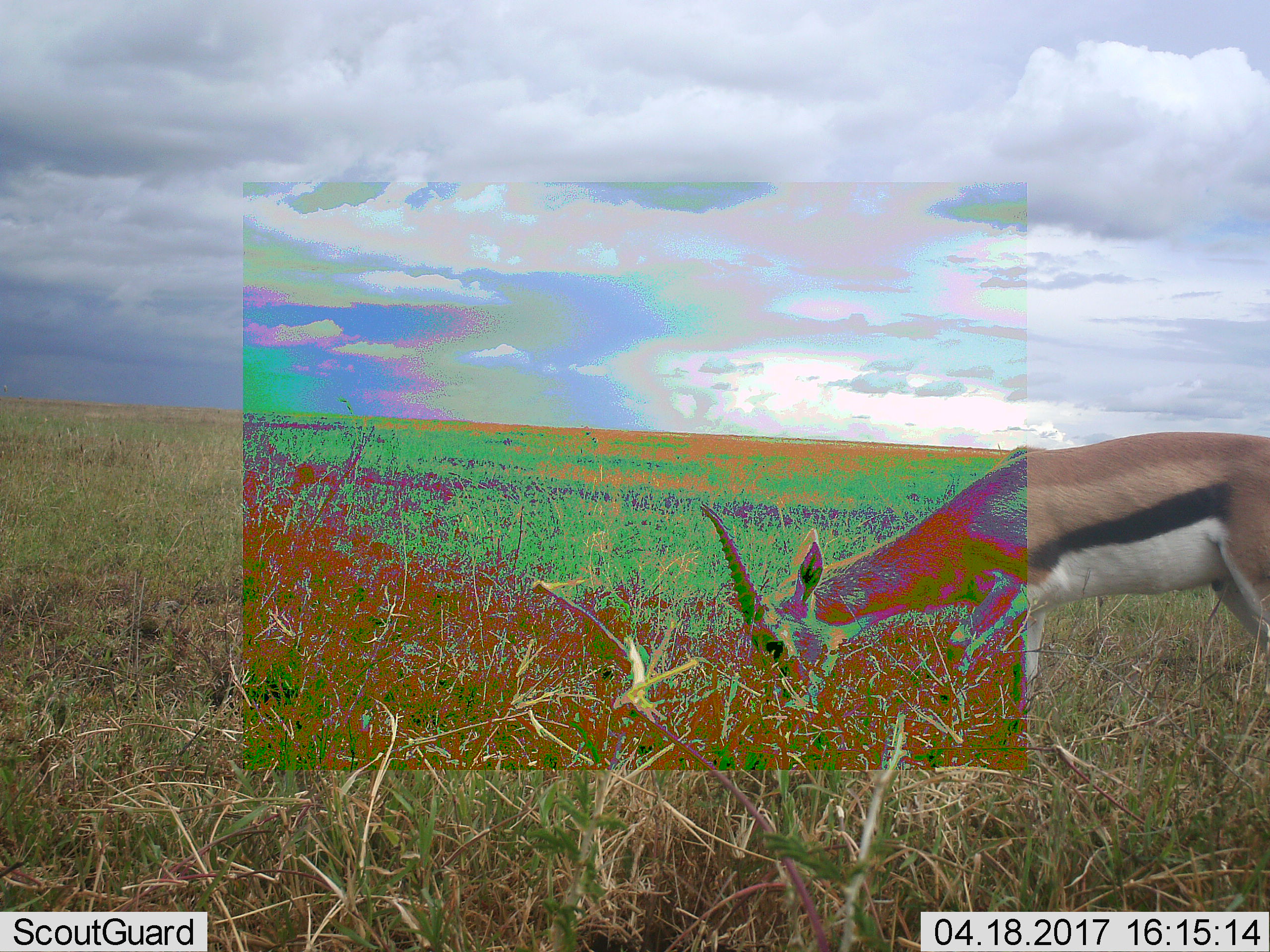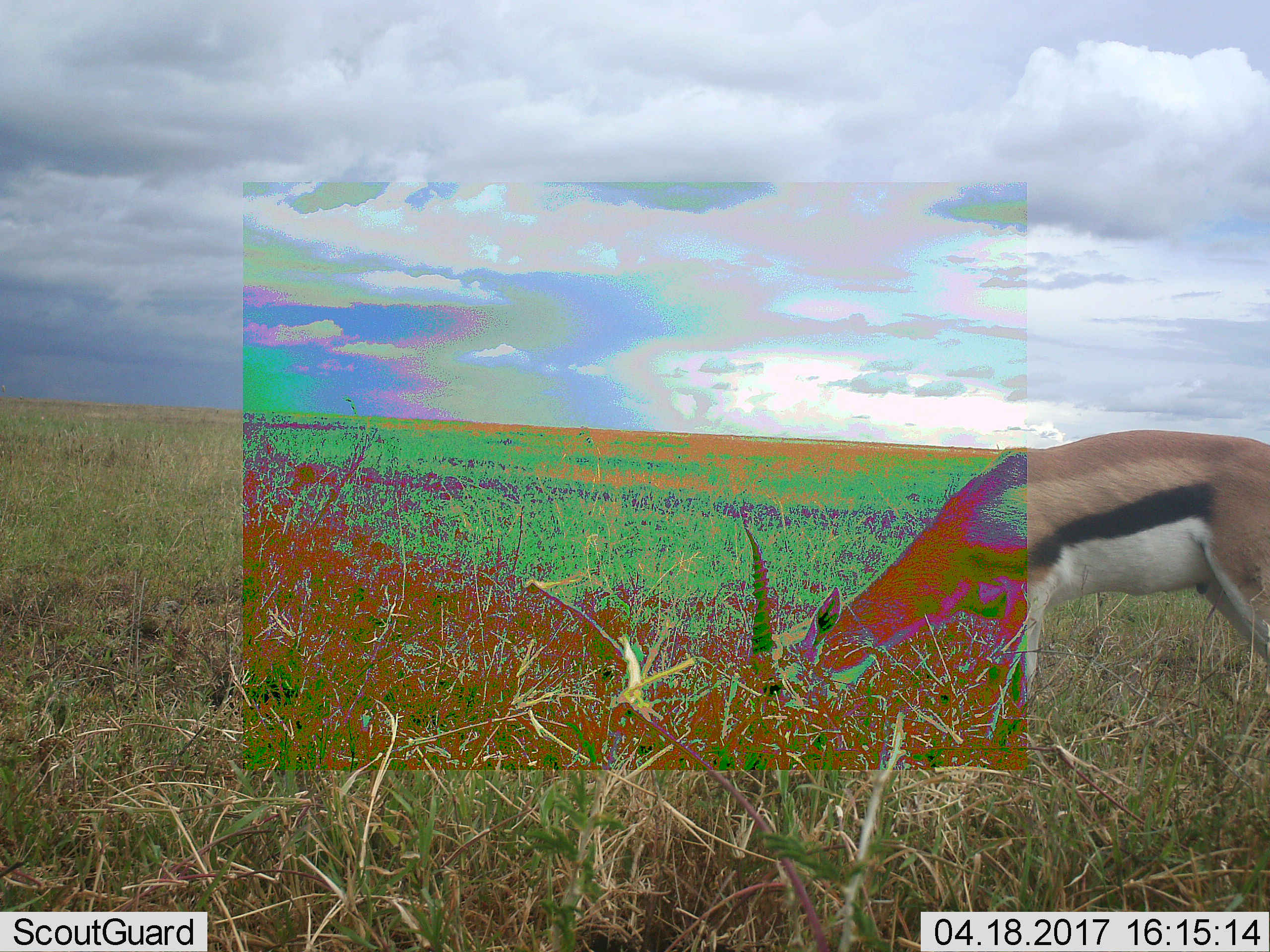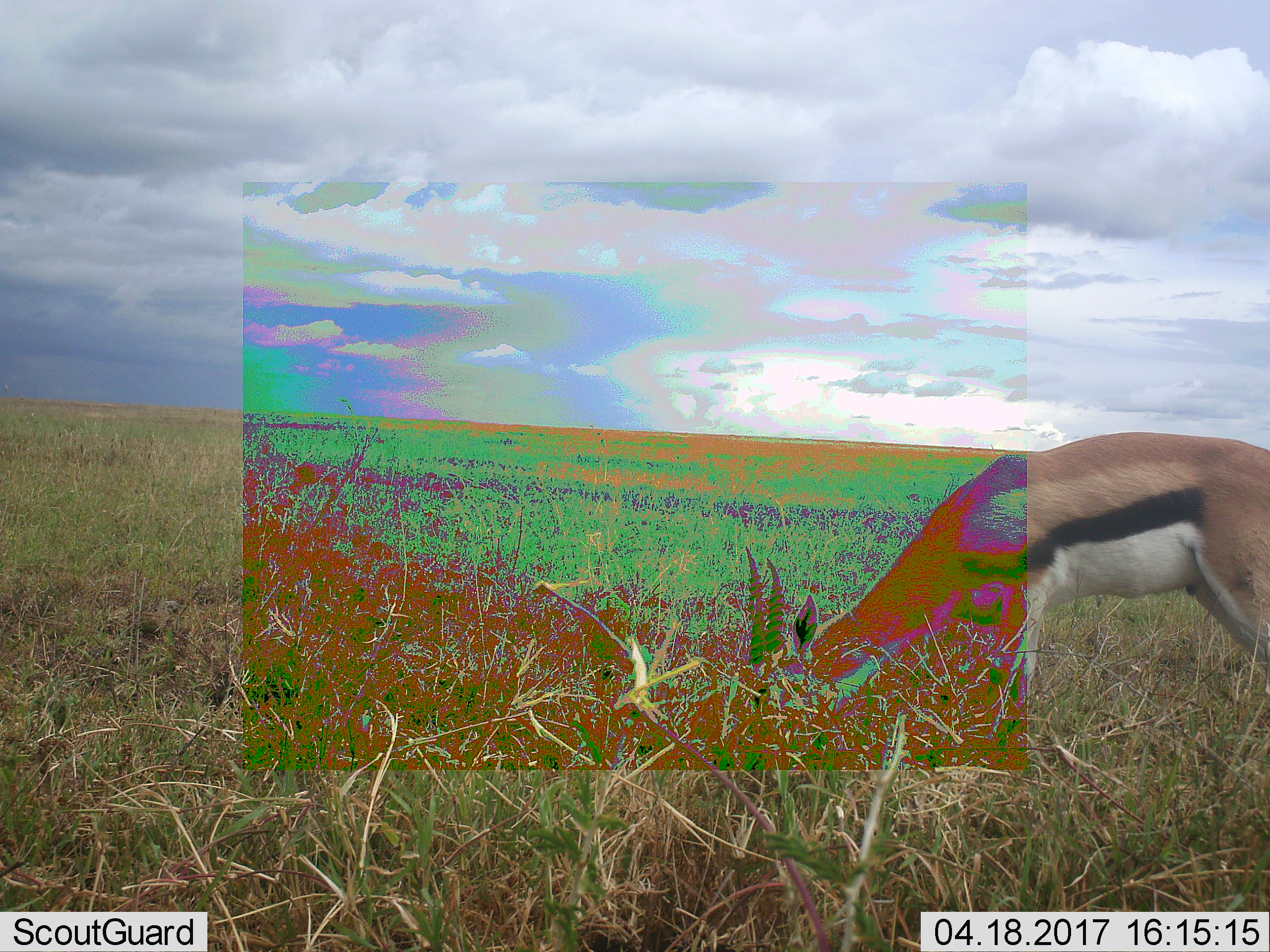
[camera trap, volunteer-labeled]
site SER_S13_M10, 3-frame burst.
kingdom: Animalia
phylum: Chordata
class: Mammalia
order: Artiodactyla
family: Bovidae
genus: Eudorcas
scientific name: Eudorcas thomsonii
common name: thomson's gazelle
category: gazellethomsons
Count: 1.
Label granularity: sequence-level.